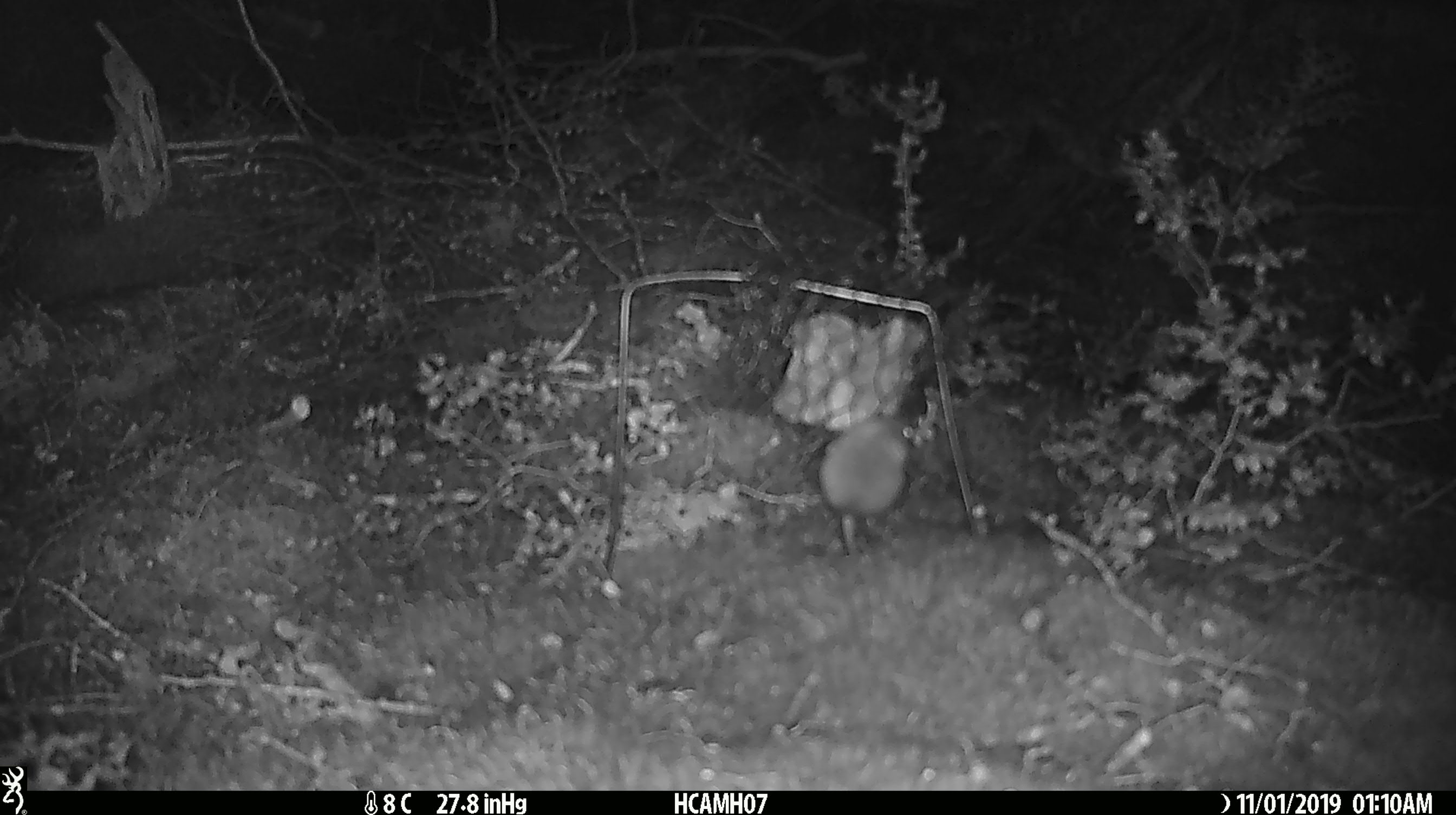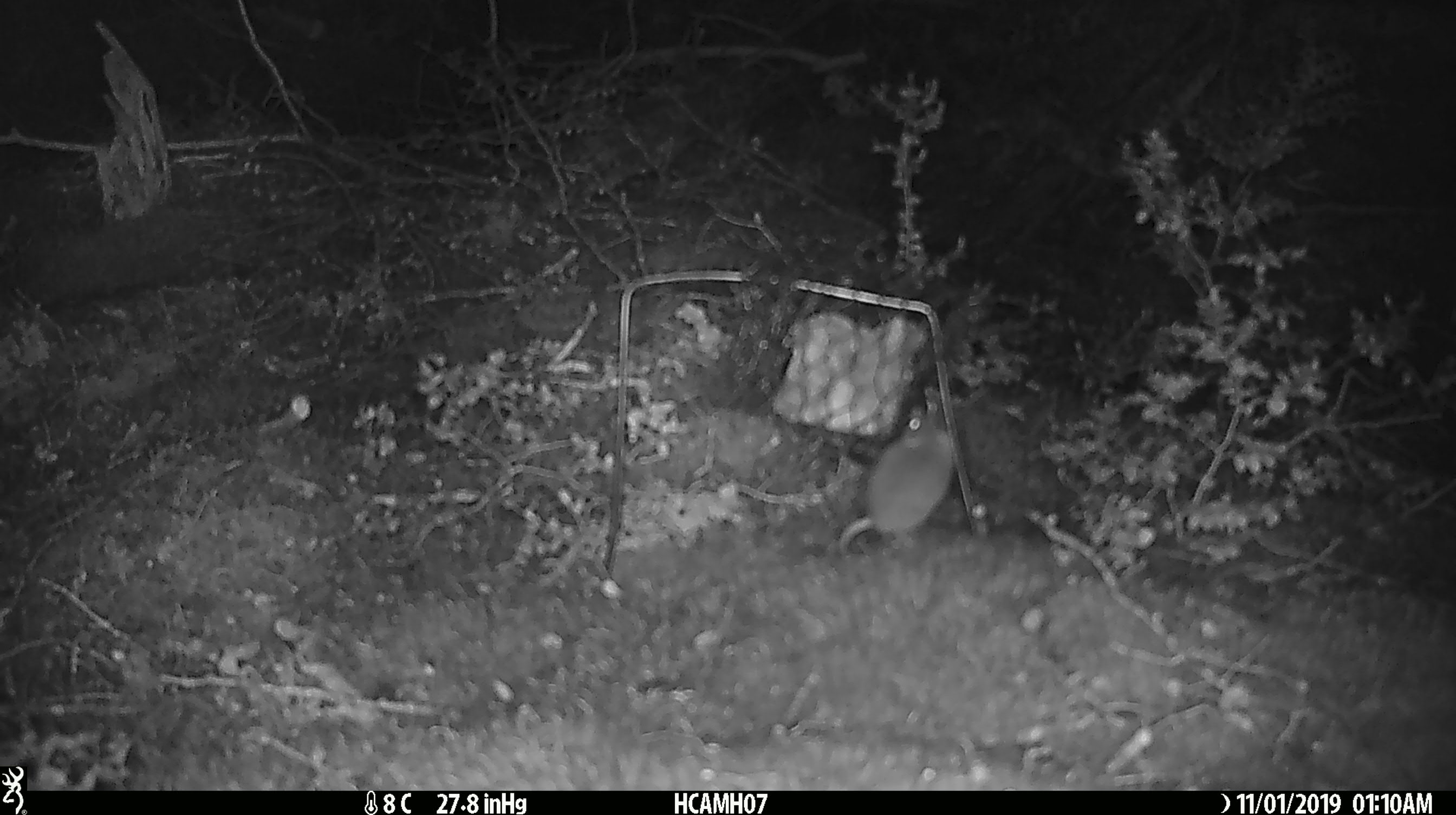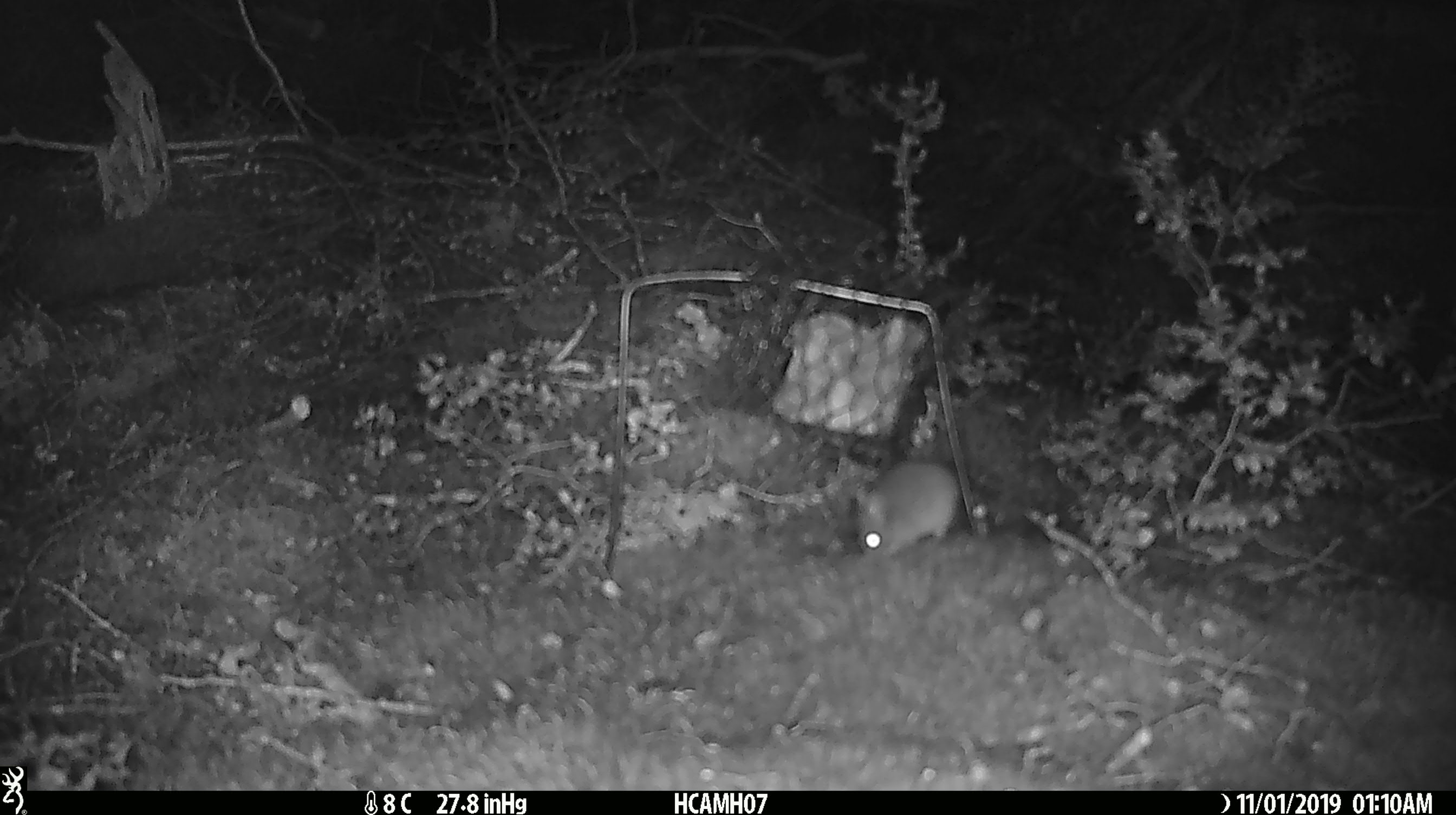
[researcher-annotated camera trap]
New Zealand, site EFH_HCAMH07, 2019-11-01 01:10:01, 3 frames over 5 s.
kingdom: Animalia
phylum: Chordata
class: Mammalia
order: Rodentia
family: Muridae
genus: Mus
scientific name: Mus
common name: mouse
Mouse (Mus).